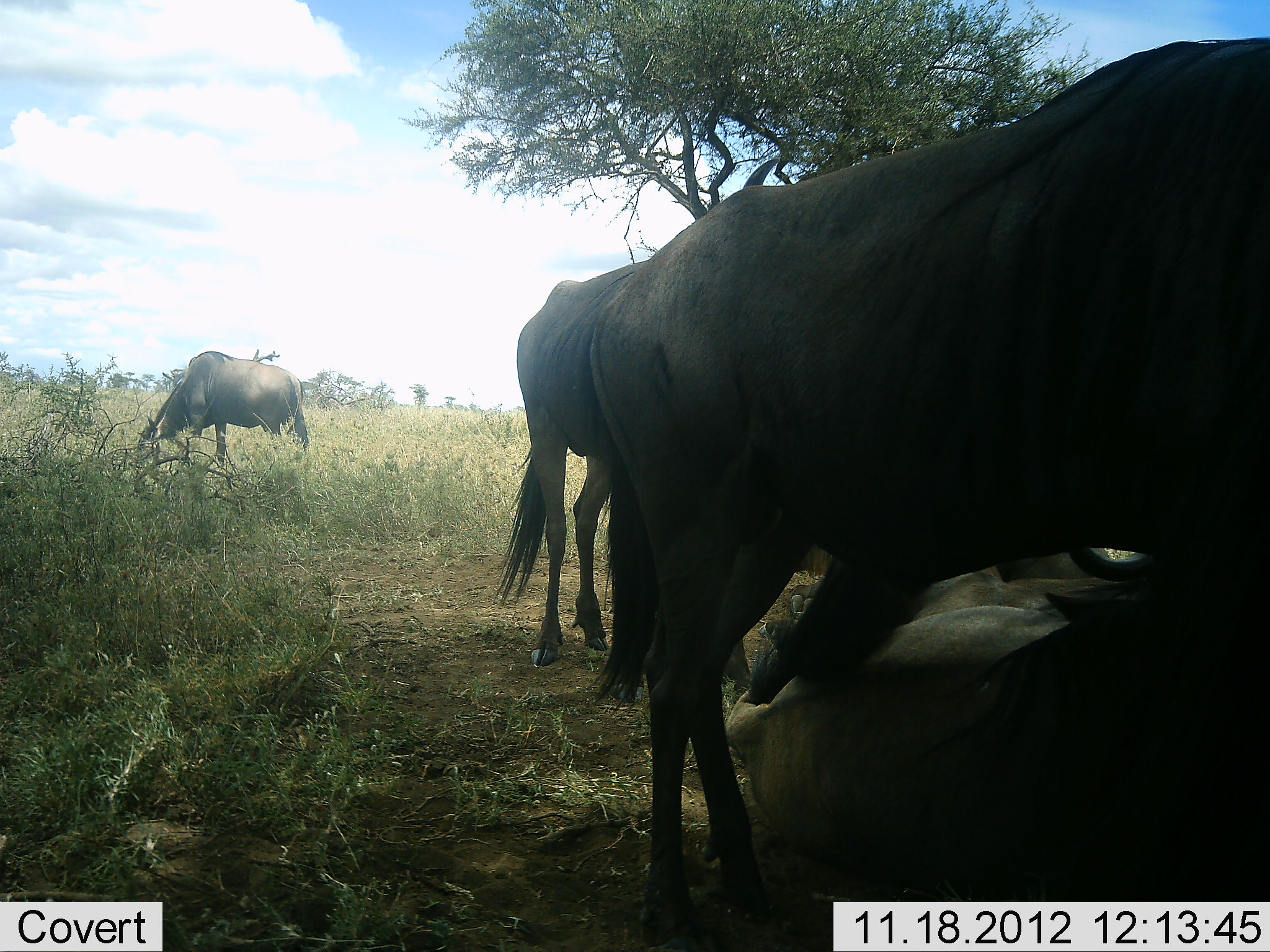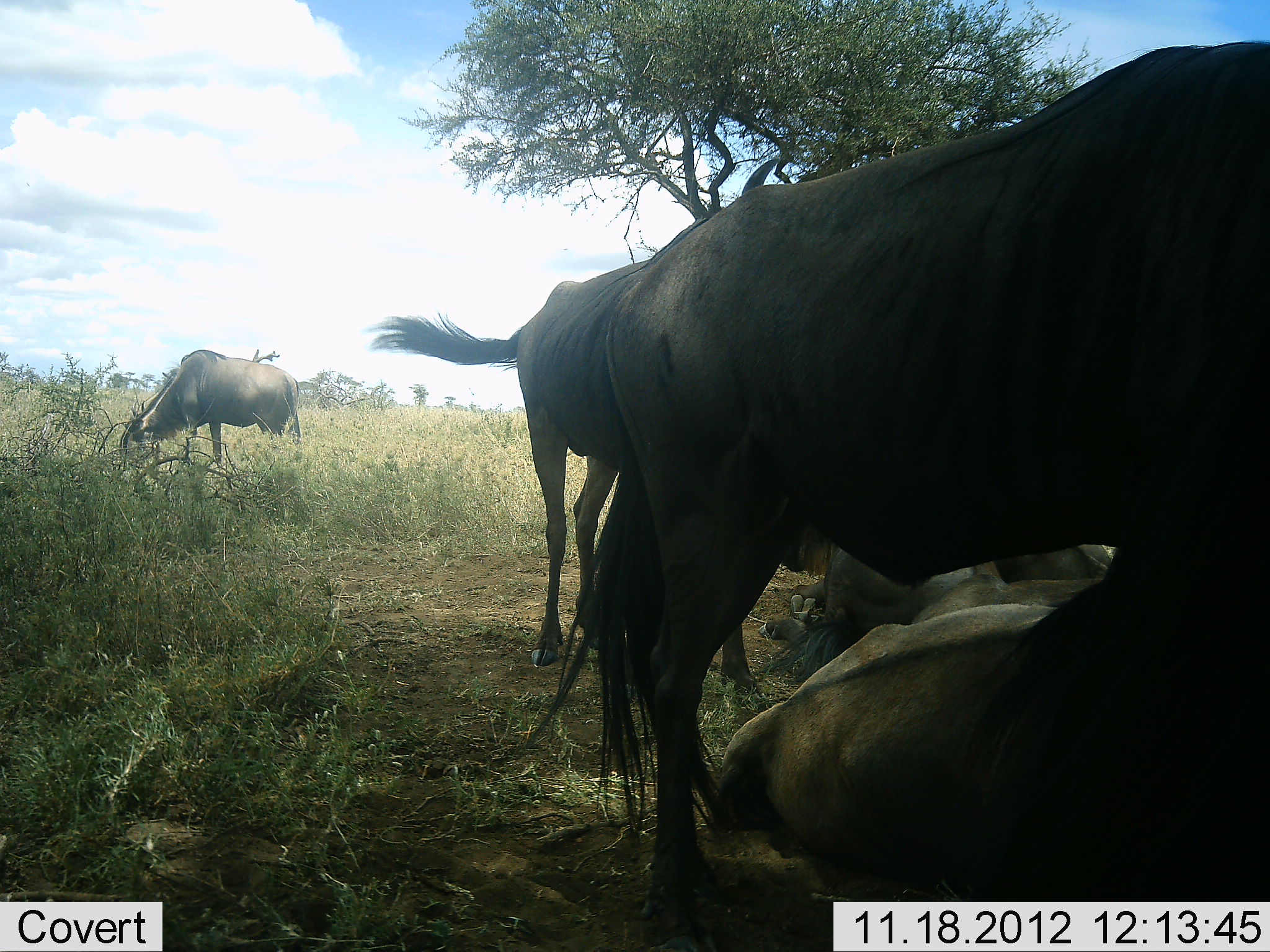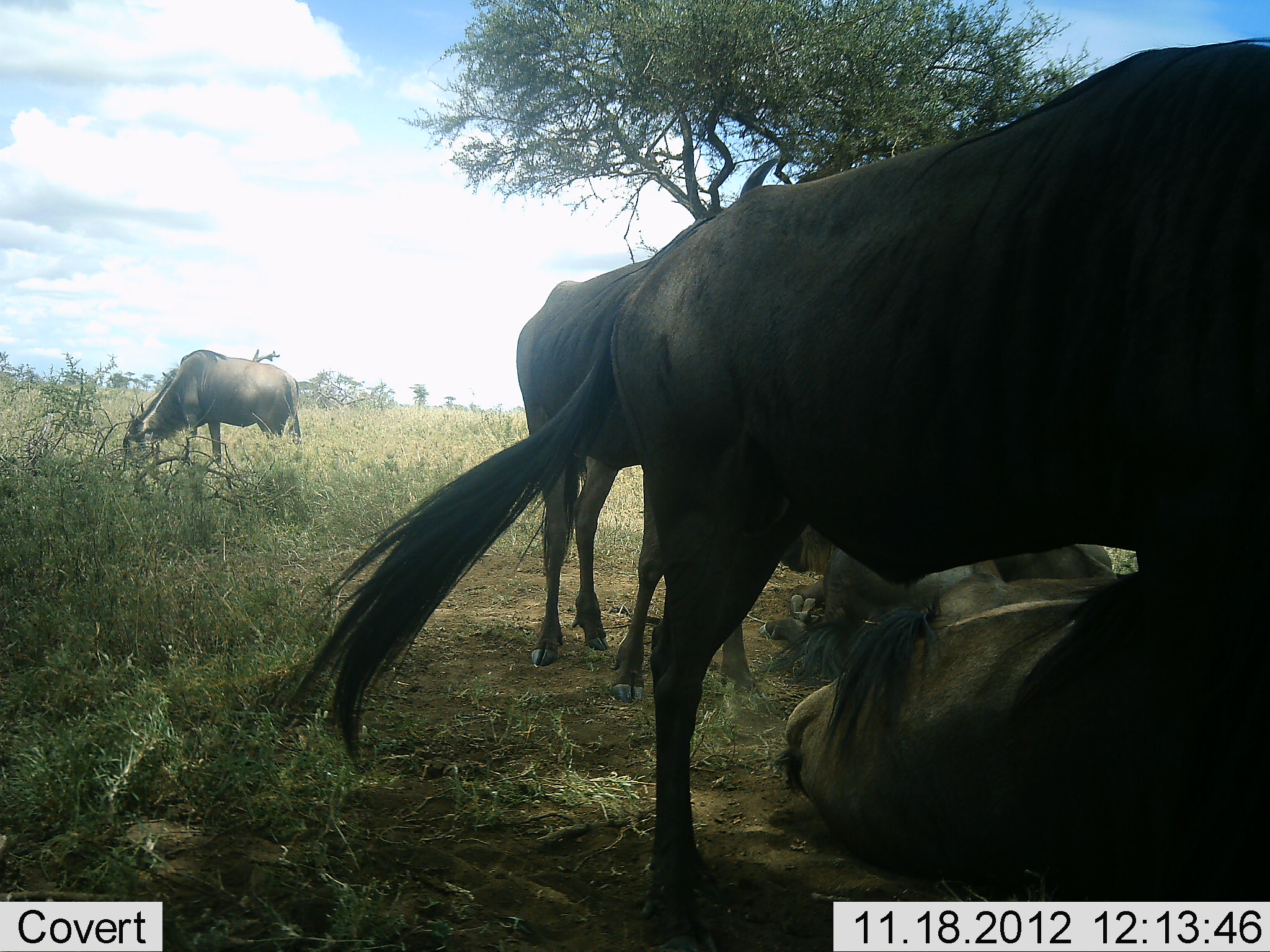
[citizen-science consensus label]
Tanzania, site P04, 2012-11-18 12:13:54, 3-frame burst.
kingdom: Animalia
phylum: Chordata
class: Mammalia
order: Artiodactyla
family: Bovidae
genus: Connochaetes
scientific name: Connochaetes taurinus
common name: blue wildebeest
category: wildebeest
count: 5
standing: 80%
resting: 100%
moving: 0%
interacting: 10%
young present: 0%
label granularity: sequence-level